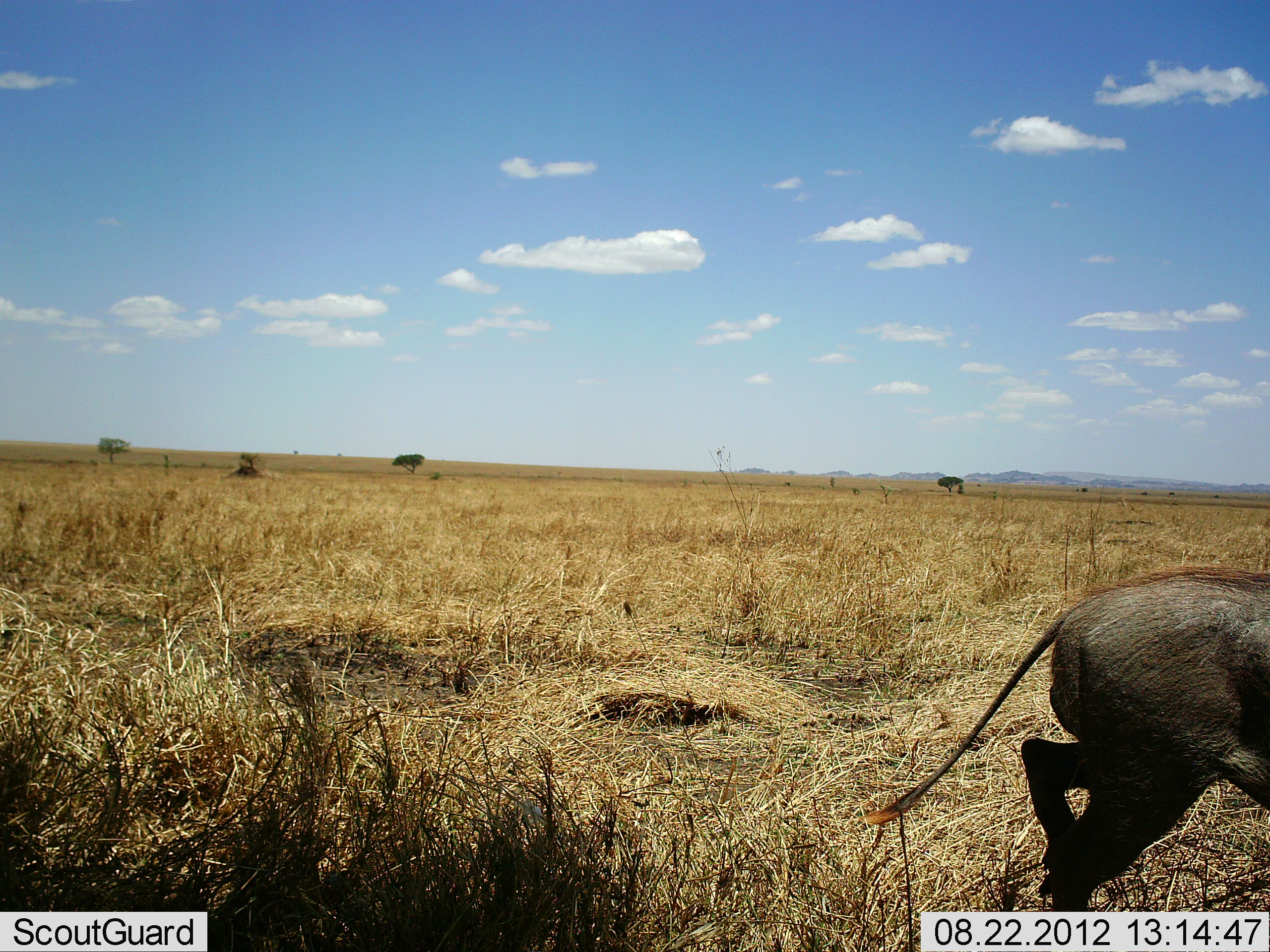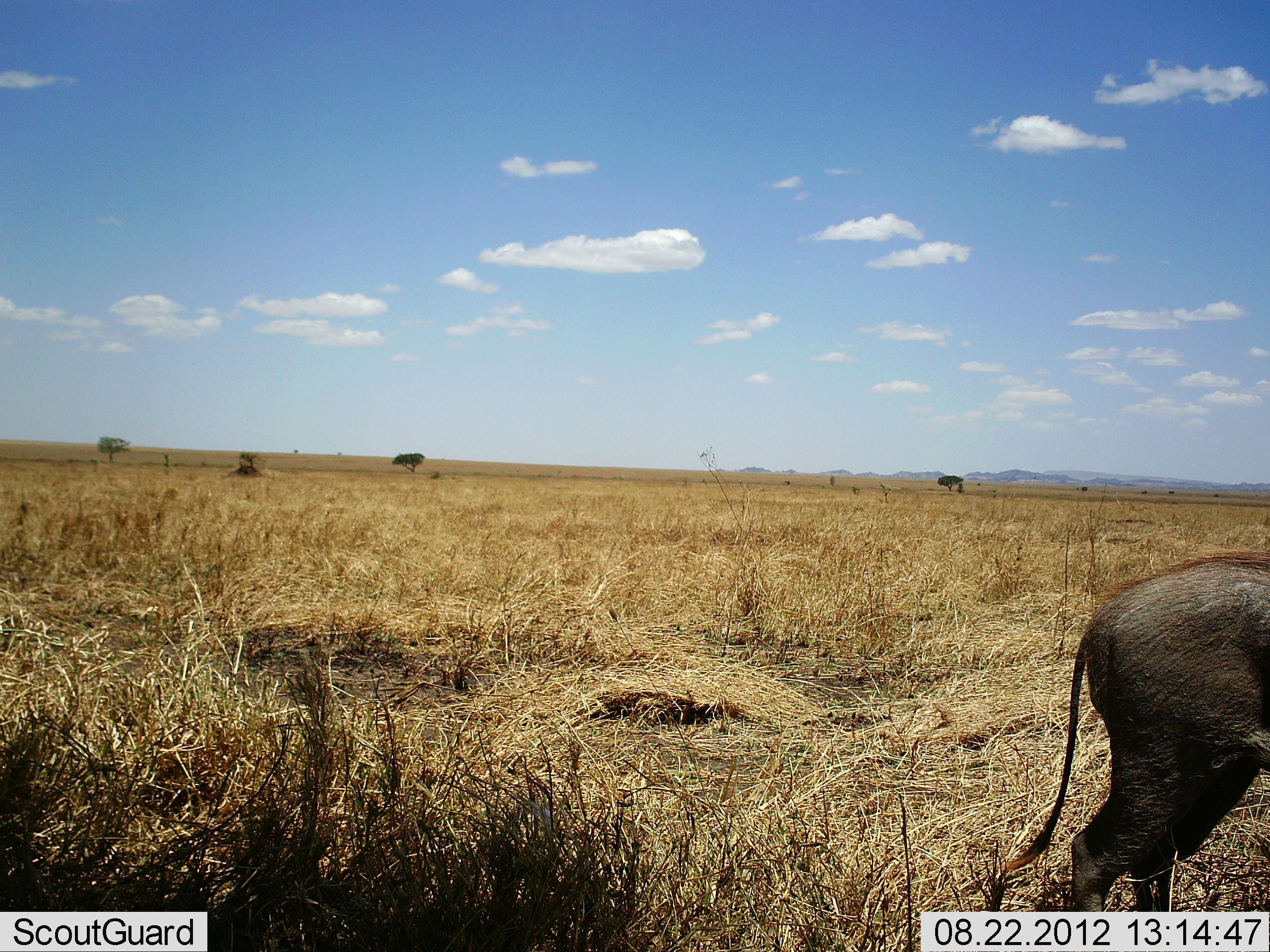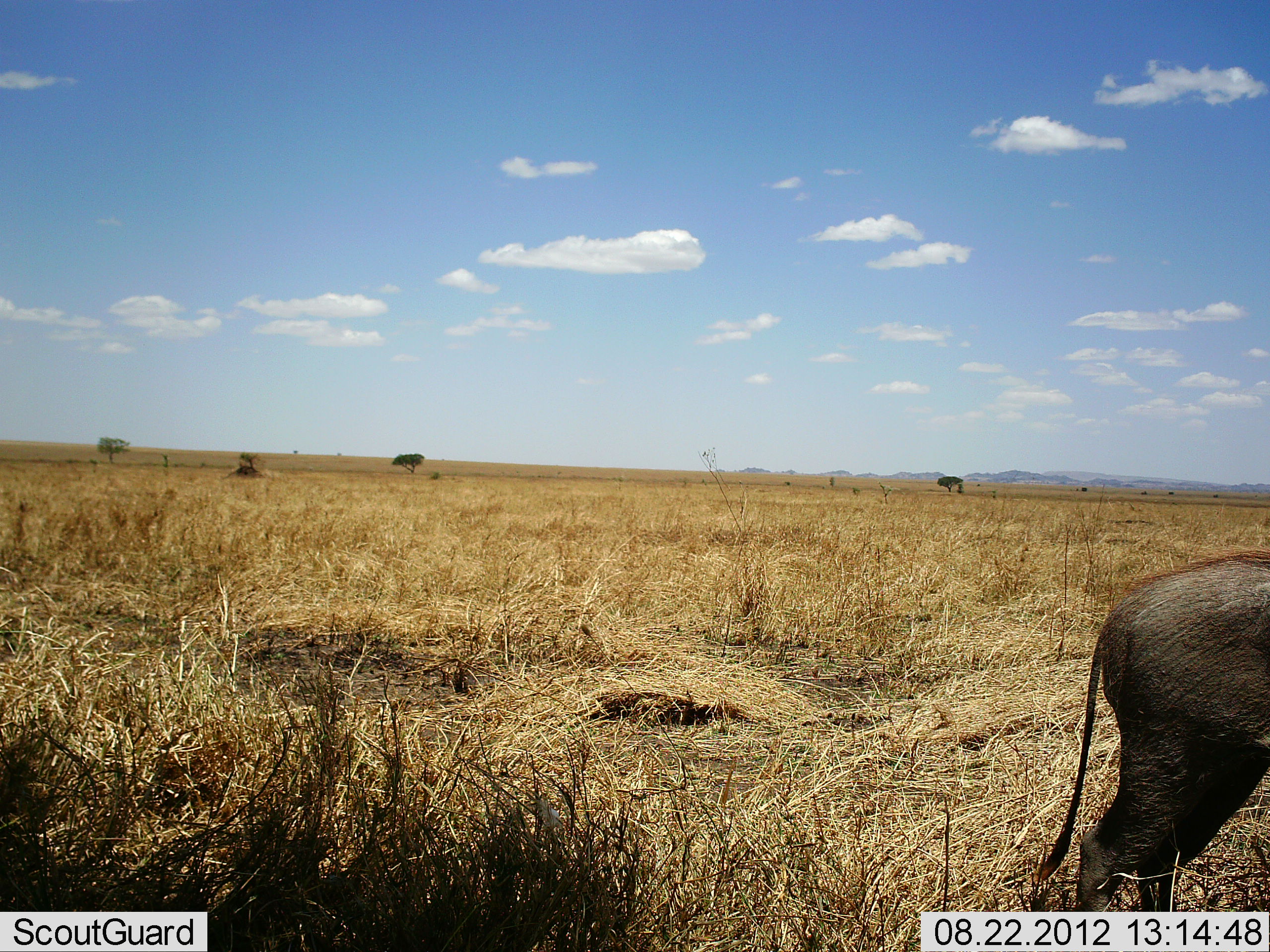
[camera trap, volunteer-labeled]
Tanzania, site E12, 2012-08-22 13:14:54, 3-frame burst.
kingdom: Animalia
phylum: Chordata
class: Mammalia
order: Artiodactyla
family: Suidae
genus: Phacochoerus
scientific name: Phacochoerus africanus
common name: warthog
Warthog (Phacochoerus africanus), count 1. Behavior (volunteer vote fractions): standing 60%, resting 0%, moving 40%, interacting 0%. Young present (vote fraction): 0%. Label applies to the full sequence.